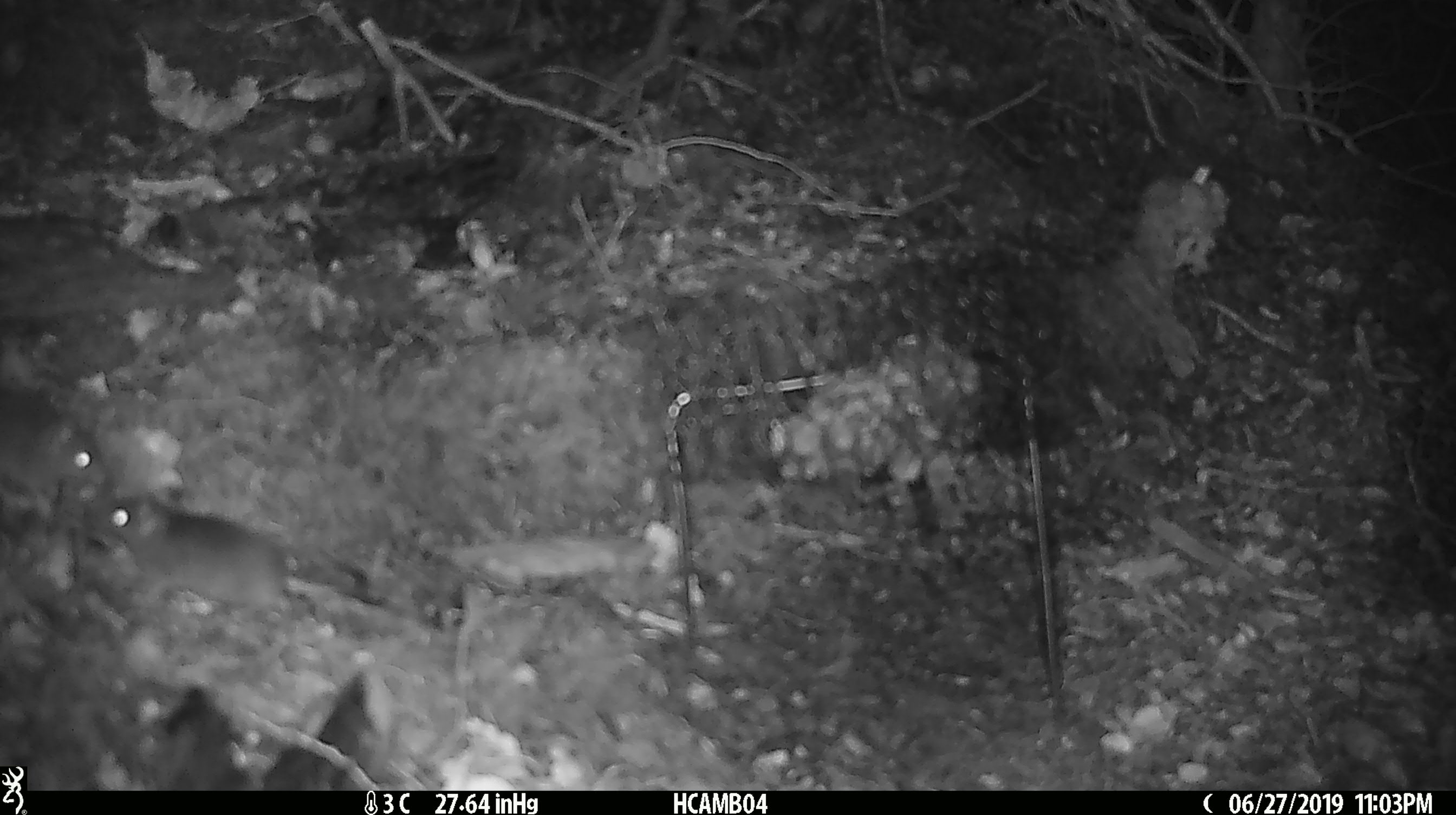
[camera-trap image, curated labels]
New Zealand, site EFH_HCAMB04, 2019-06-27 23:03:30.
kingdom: Animalia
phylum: Chordata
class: Mammalia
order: Rodentia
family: Muridae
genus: Mus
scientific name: Mus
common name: mouse